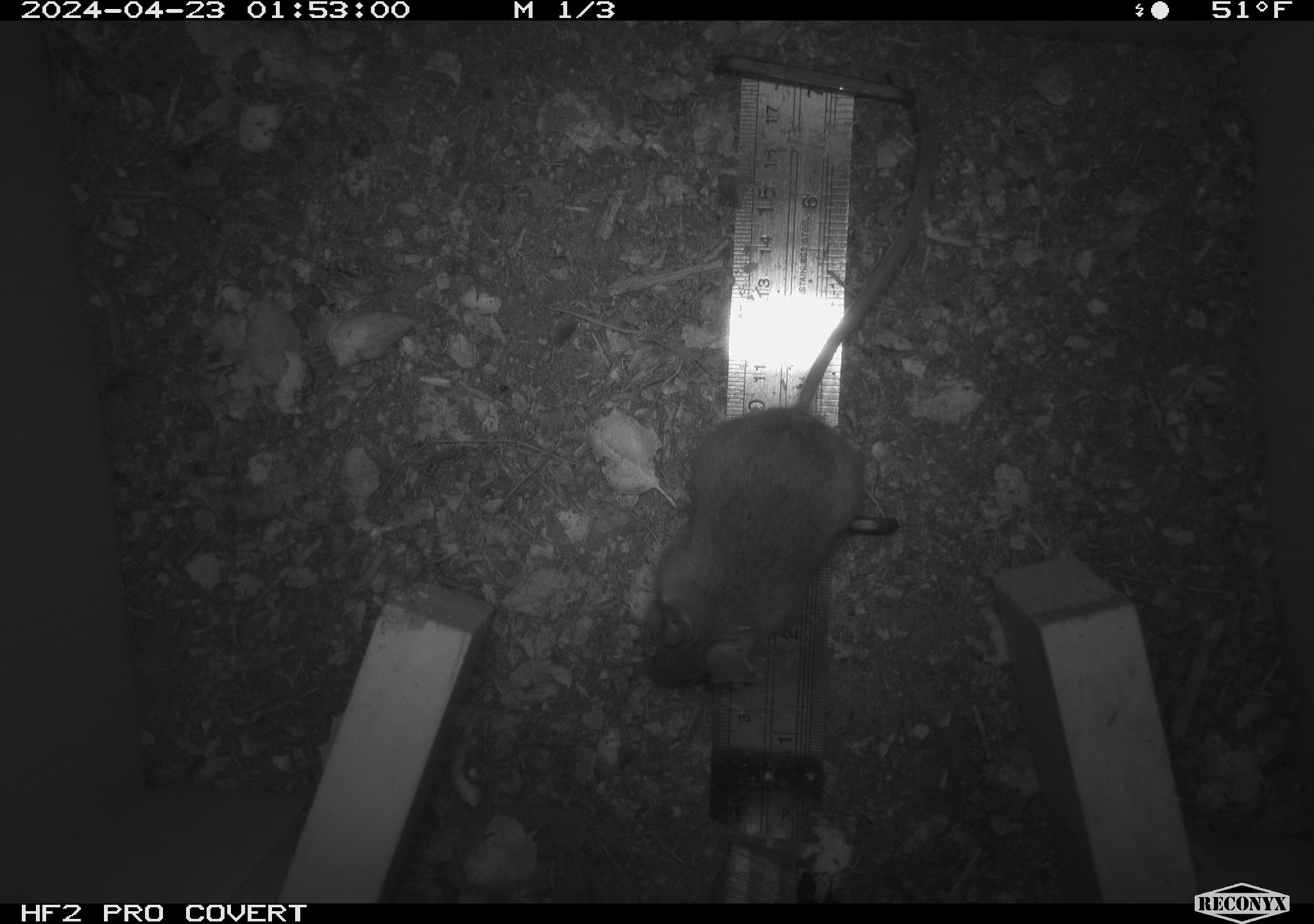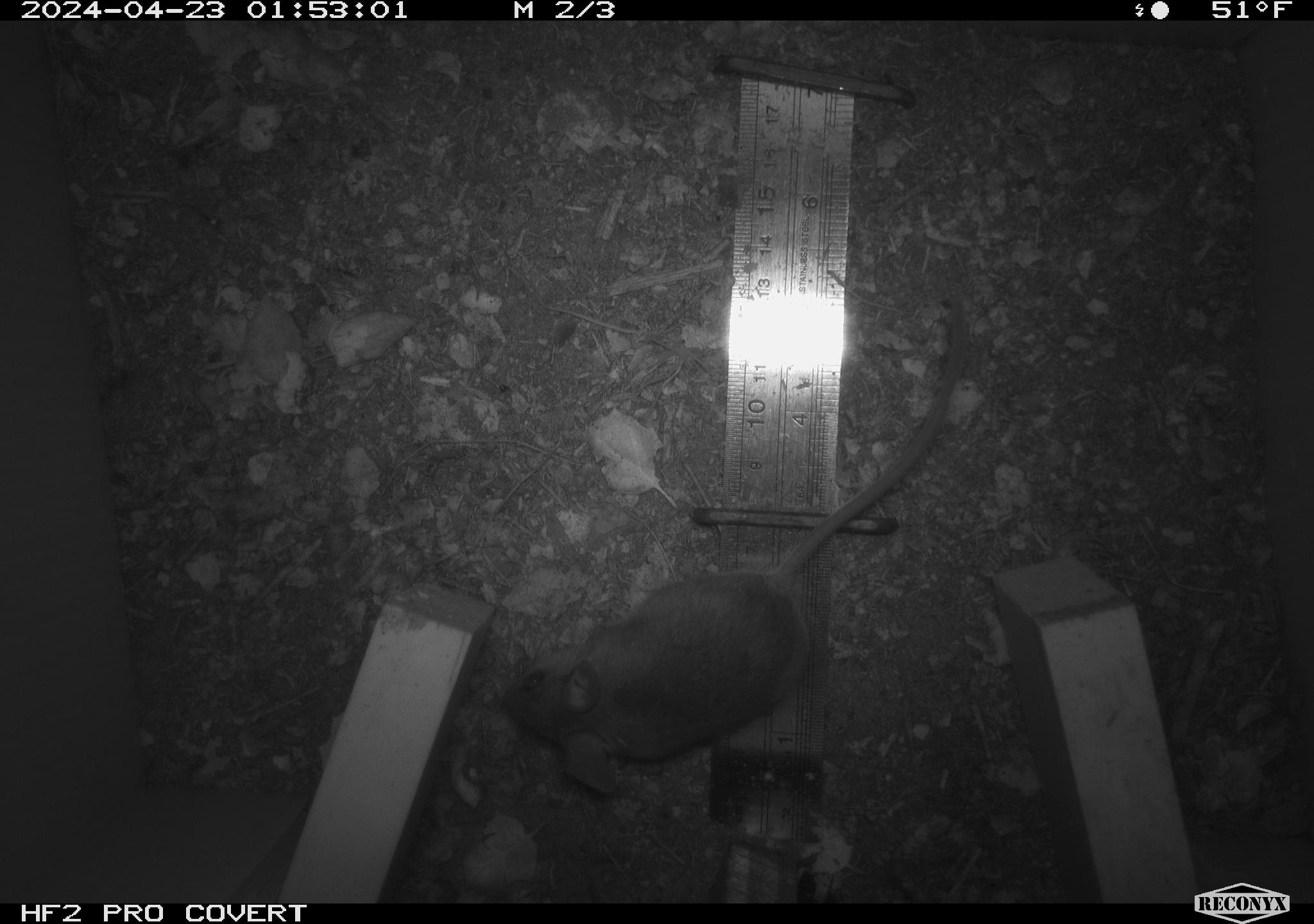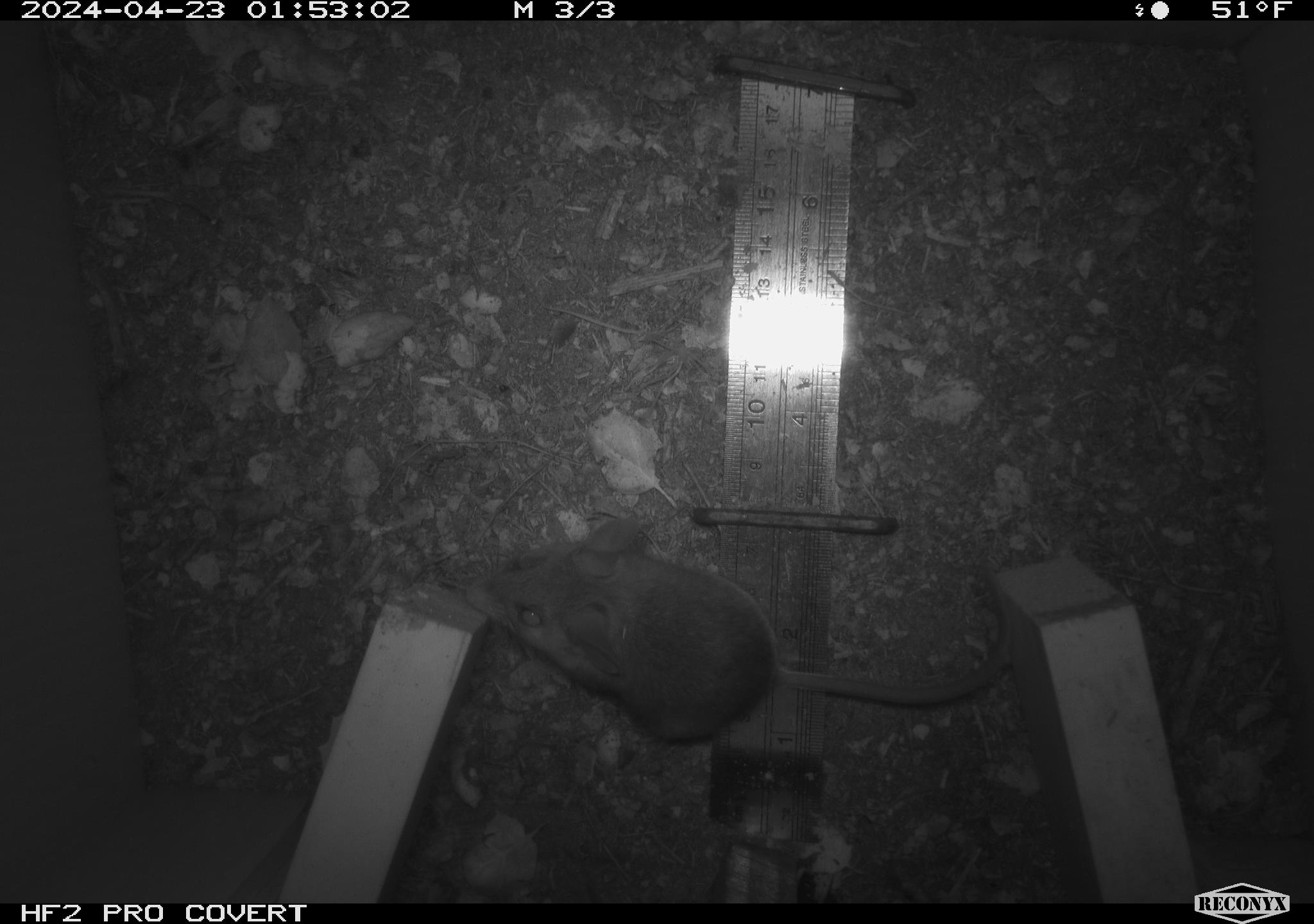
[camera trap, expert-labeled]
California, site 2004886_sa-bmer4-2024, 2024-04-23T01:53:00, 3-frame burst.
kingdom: Animalia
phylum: Chordata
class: Mammalia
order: Rodentia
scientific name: Rodentia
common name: mouse species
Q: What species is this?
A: Mouse species (Rodentia).